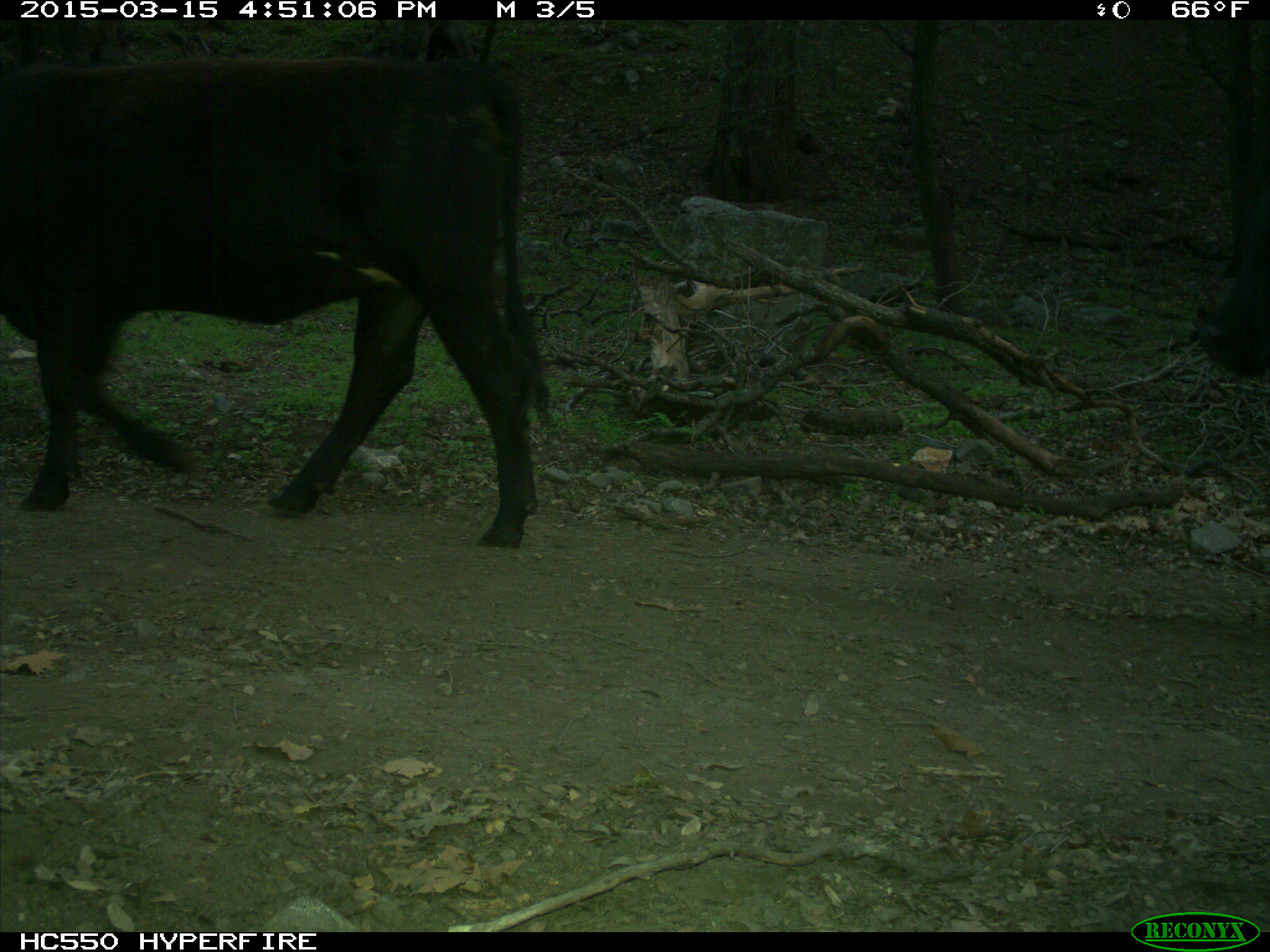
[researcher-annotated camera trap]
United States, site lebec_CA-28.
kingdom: Animalia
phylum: Chordata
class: Mammalia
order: Artiodactyla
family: Bovidae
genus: Bos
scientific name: Bos taurus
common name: domestic cow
Bos taurus (domestic cow).